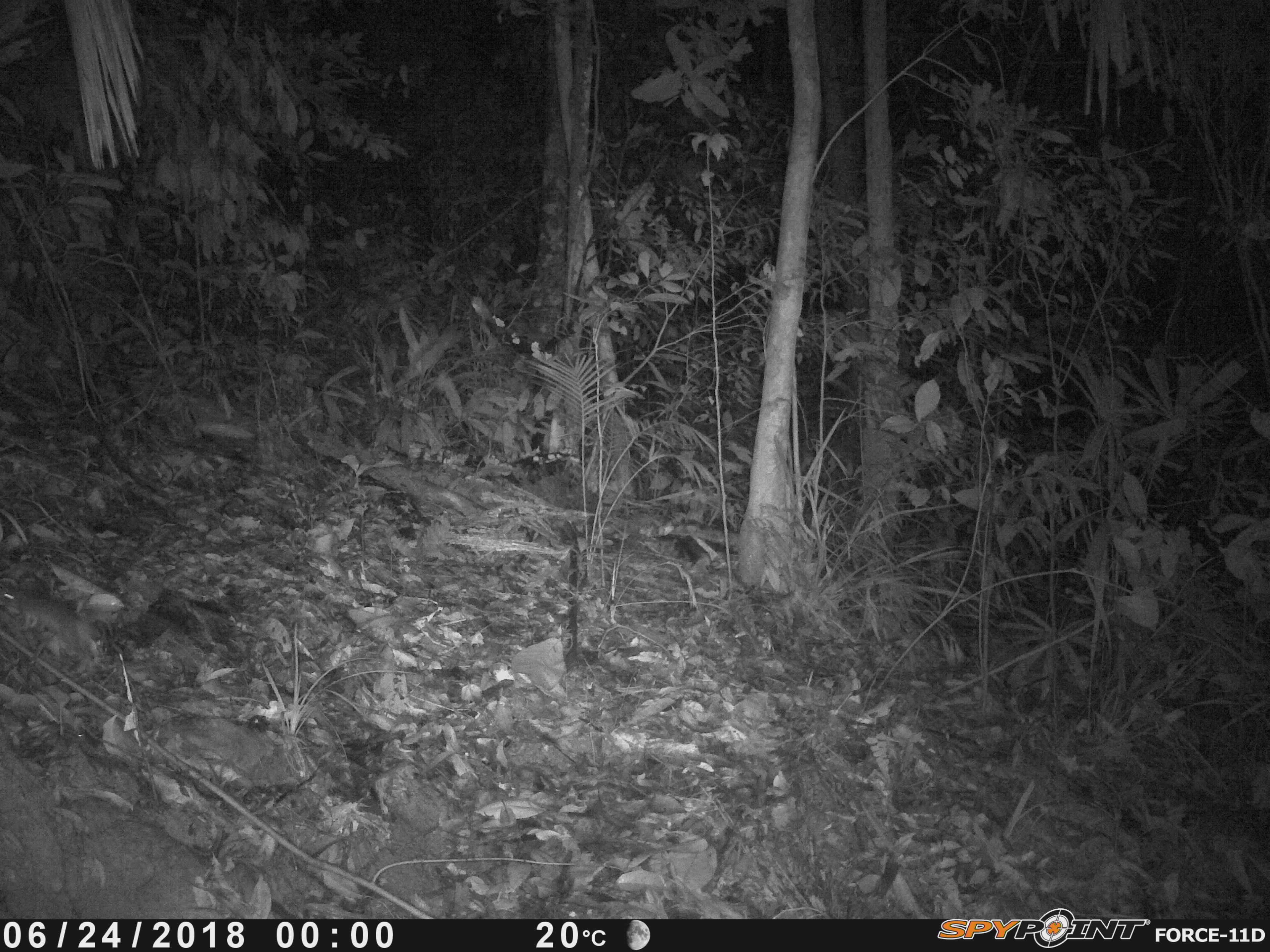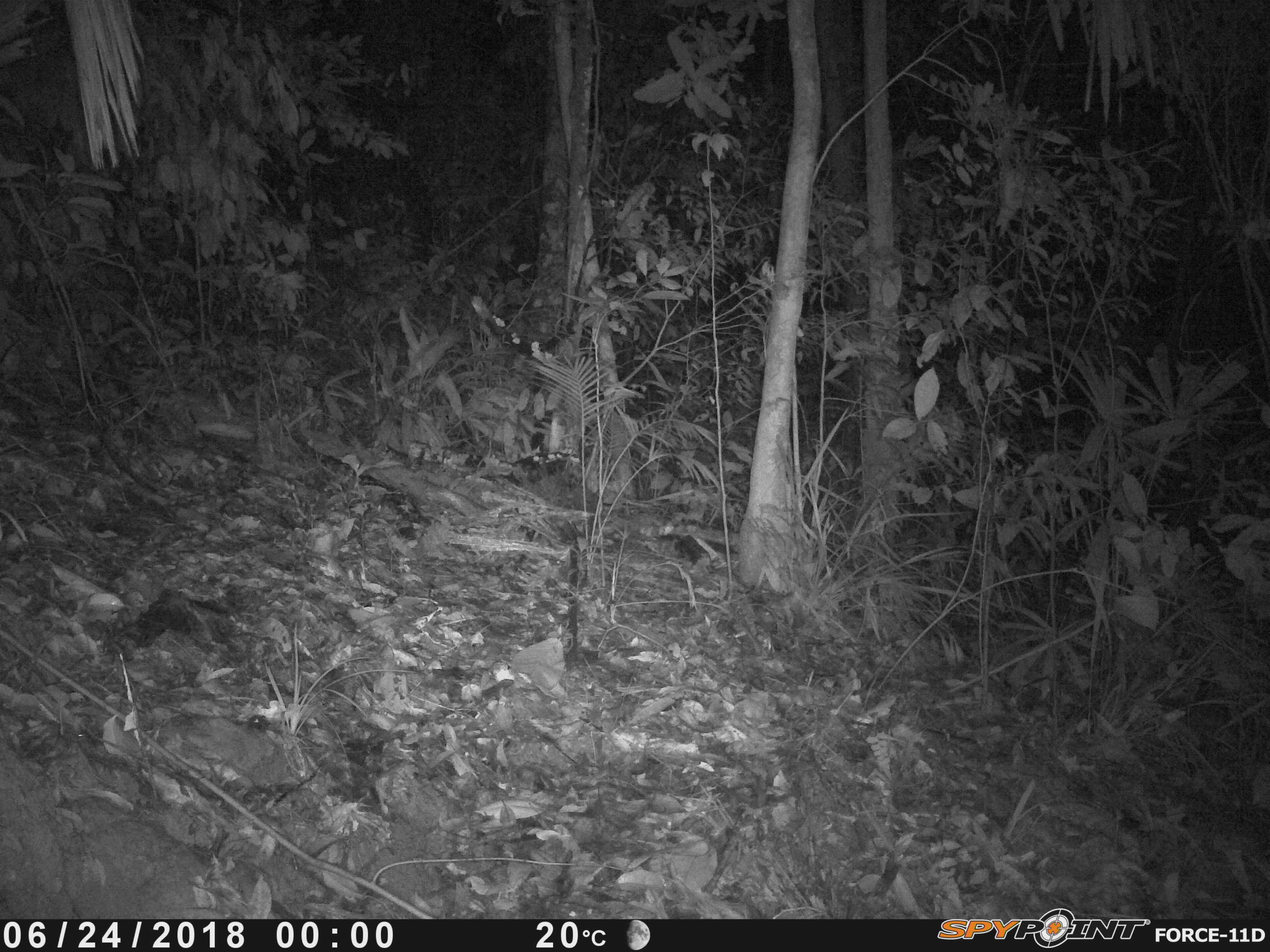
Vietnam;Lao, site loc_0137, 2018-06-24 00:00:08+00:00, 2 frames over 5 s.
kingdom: Animalia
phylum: Chordata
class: Mammalia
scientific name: Mammalia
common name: mammal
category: unidentified small mammal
Unidentified small mammal (mammal) (Mammalia). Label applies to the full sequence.